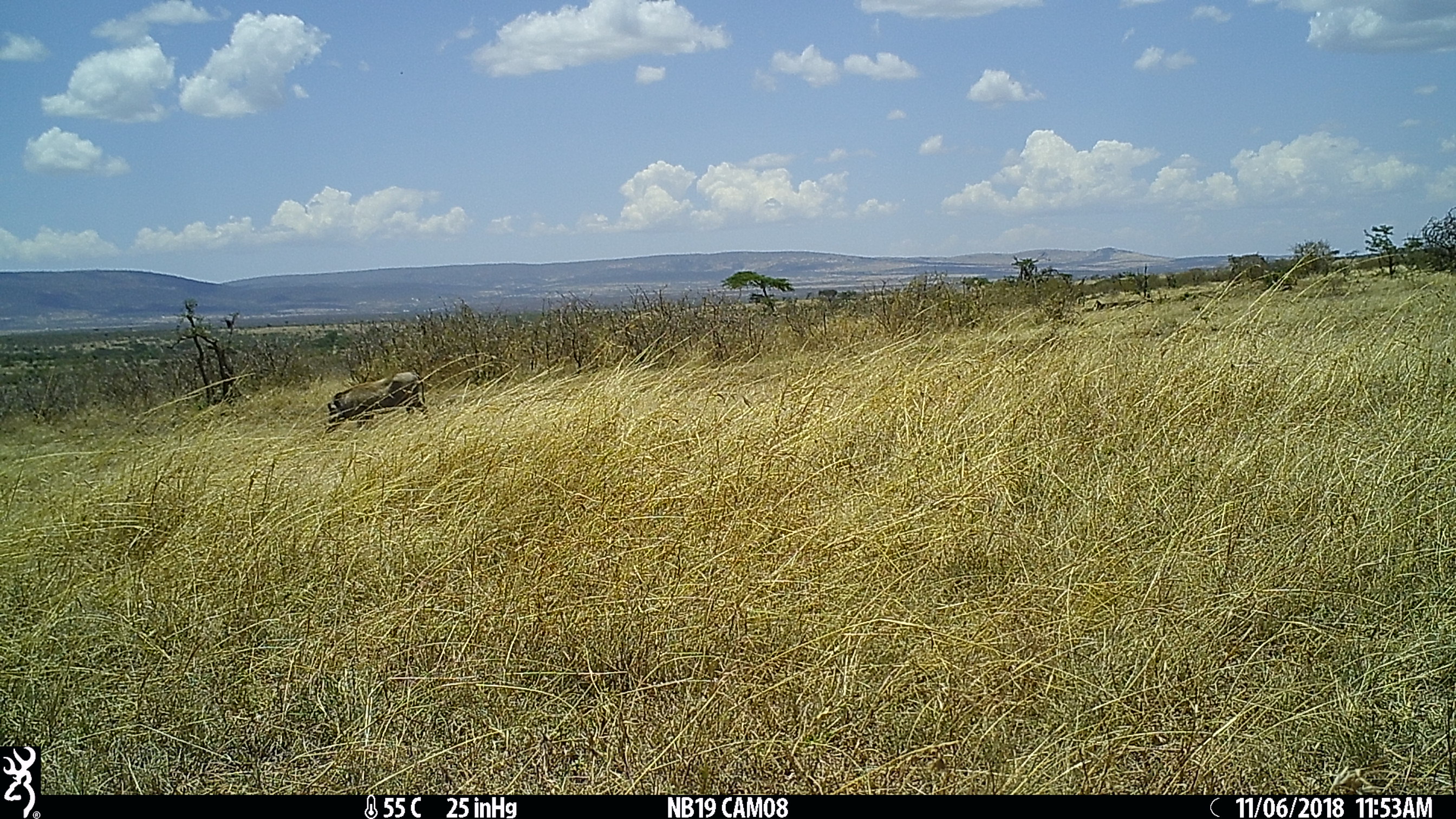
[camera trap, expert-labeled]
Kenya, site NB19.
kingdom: Animalia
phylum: Chordata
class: Mammalia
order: Artiodactyla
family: Suidae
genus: Phacochoerus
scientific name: Phacochoerus africanus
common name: common warthog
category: warthog